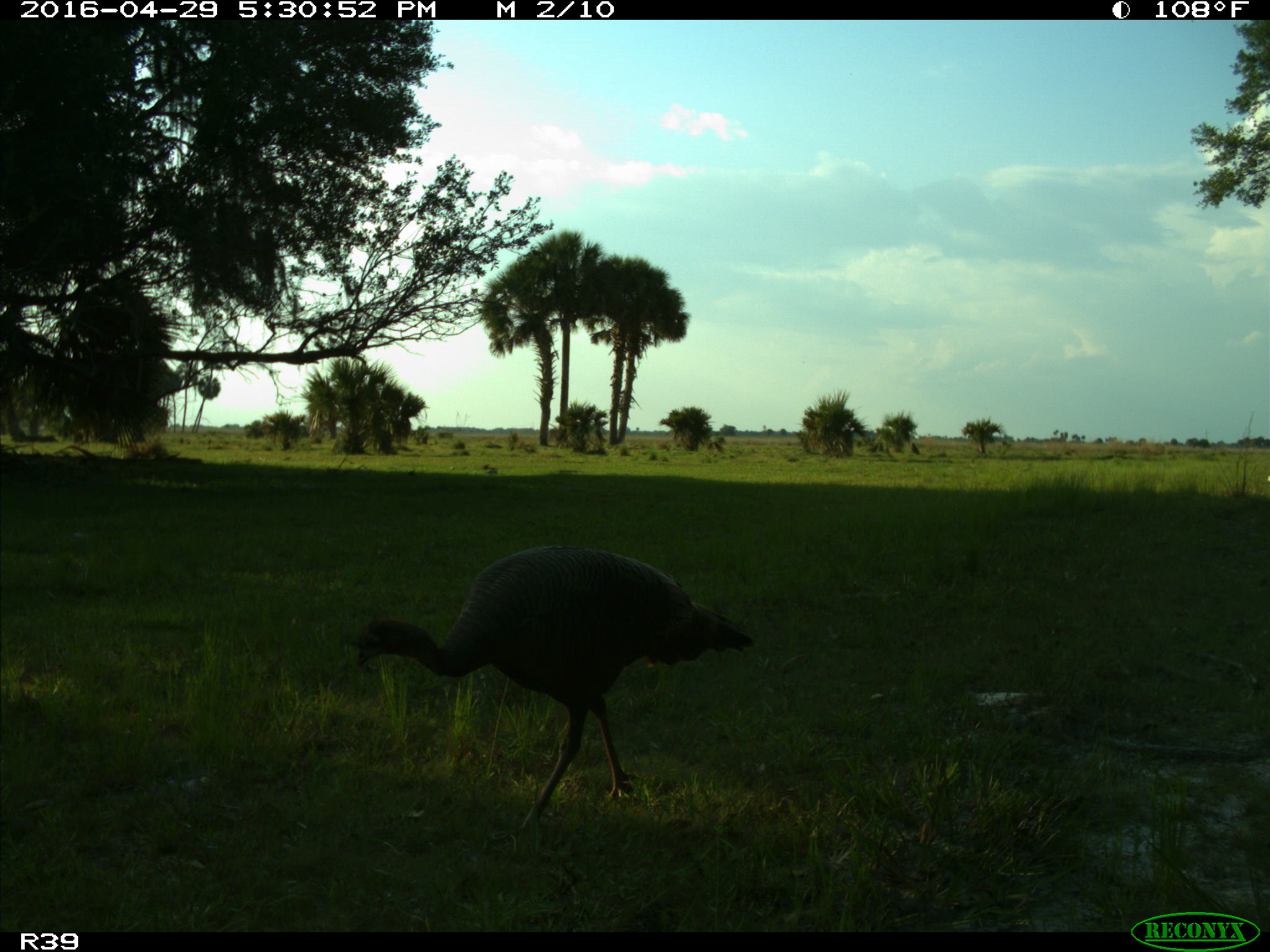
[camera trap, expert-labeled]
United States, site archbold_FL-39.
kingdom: Animalia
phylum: Chordata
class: Aves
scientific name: Aves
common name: birds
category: unidentified bird